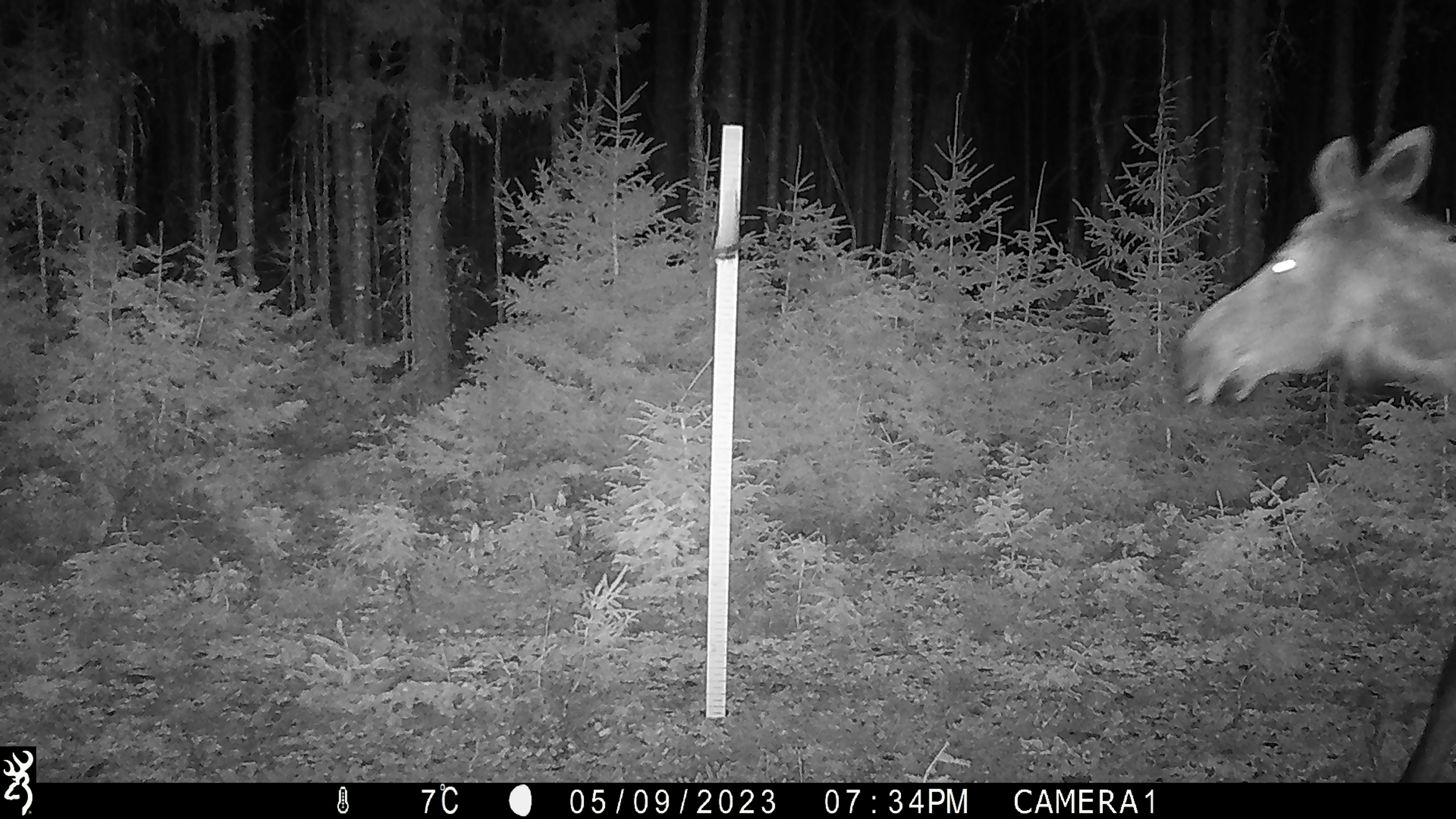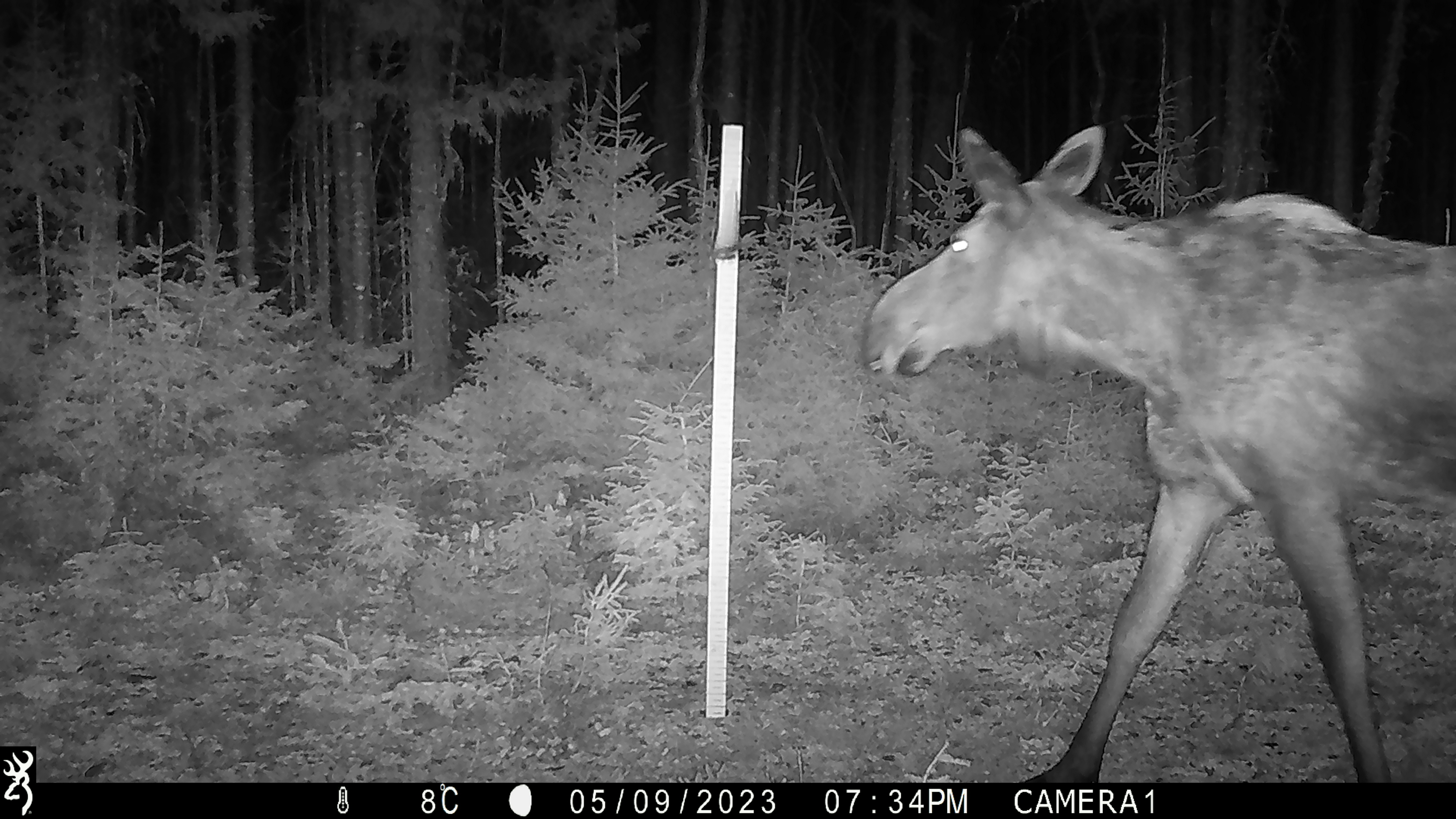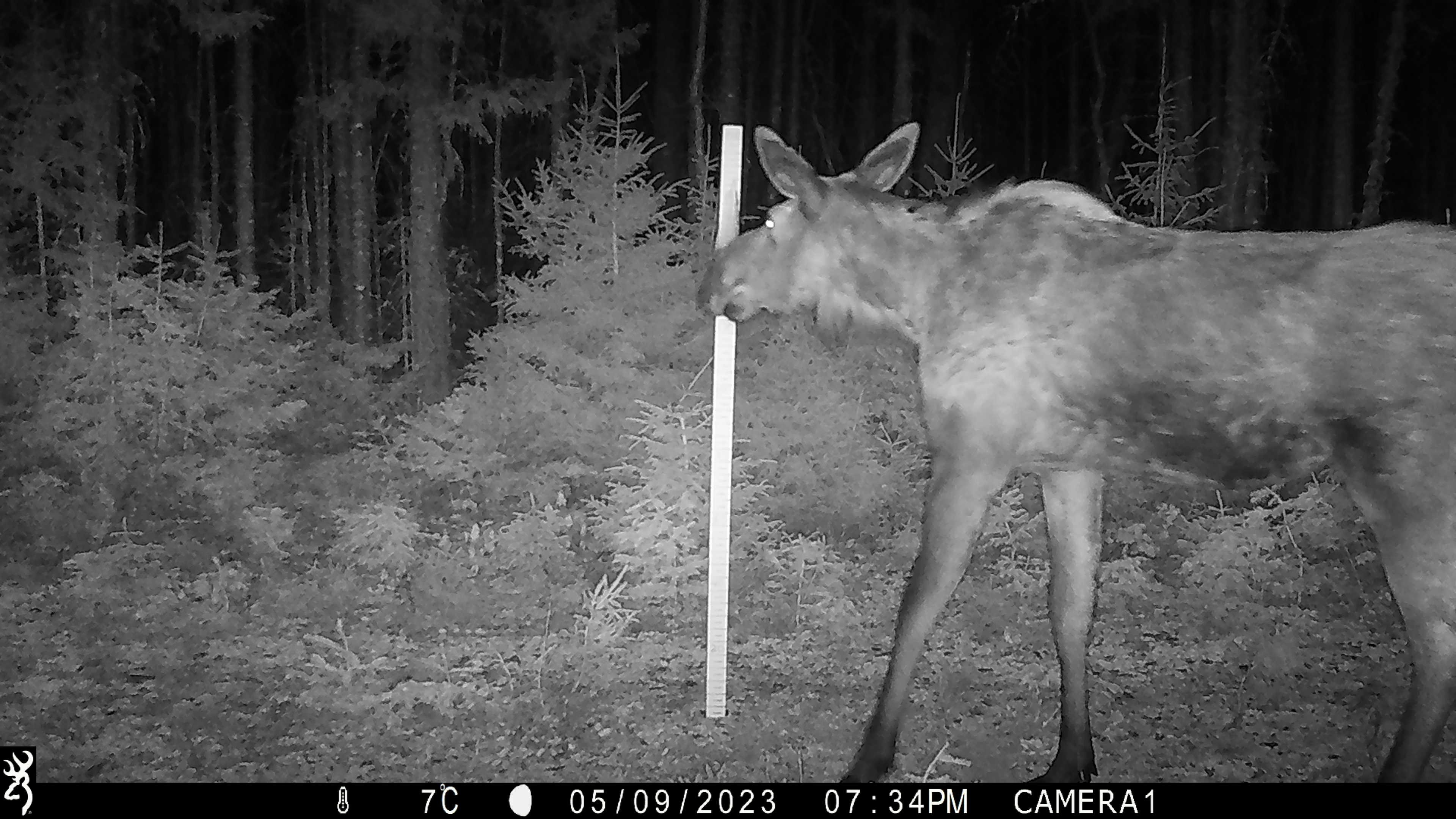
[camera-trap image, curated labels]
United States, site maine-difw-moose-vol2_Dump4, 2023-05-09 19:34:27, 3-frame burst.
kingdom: Animalia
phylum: Chordata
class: Mammalia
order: Artiodactyla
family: Cervidae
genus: Alces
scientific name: Alces alces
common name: moose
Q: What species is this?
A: Moose (Alces alces).